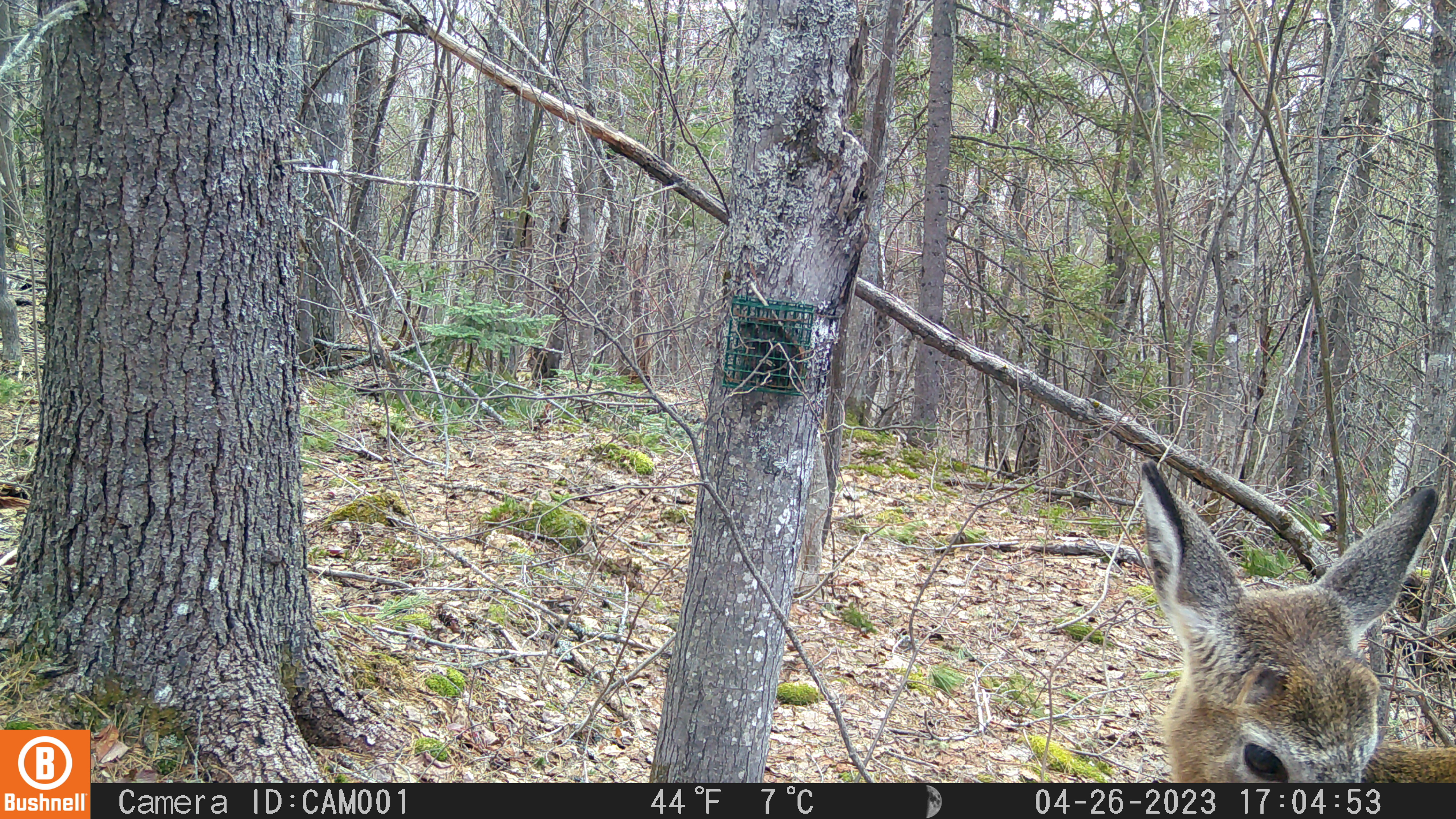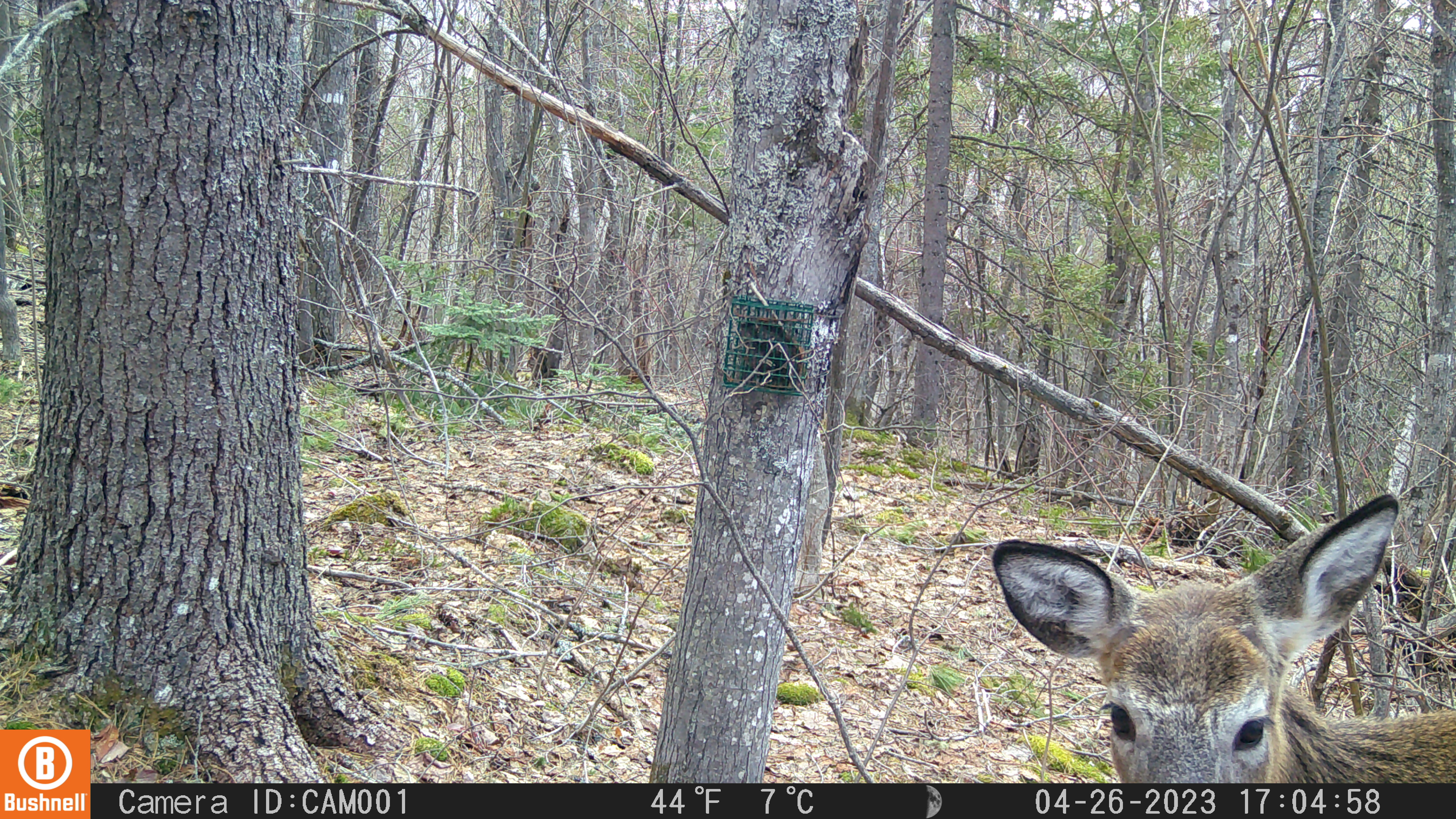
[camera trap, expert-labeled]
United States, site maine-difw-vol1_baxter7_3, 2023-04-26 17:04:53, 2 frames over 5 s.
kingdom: Animalia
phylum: Chordata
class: Mammalia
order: Artiodactyla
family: Cervidae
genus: Odocoileus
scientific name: Odocoileus virginianus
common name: white-tailed deer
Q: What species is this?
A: White-tailed deer (Odocoileus virginianus).